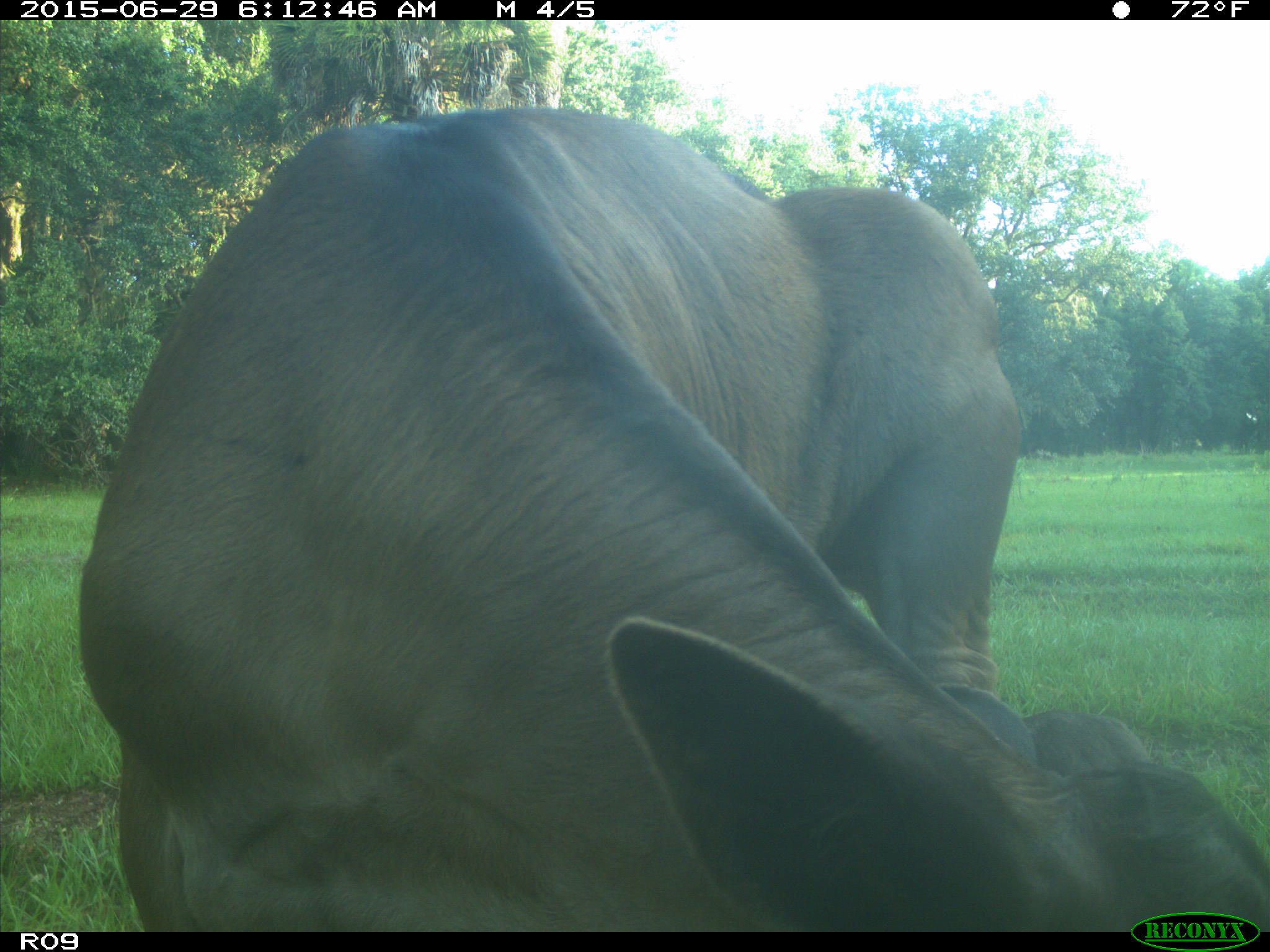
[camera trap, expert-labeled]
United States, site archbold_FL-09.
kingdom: Animalia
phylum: Chordata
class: Mammalia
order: Artiodactyla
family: Bovidae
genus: Bos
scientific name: Bos taurus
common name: domestic cow